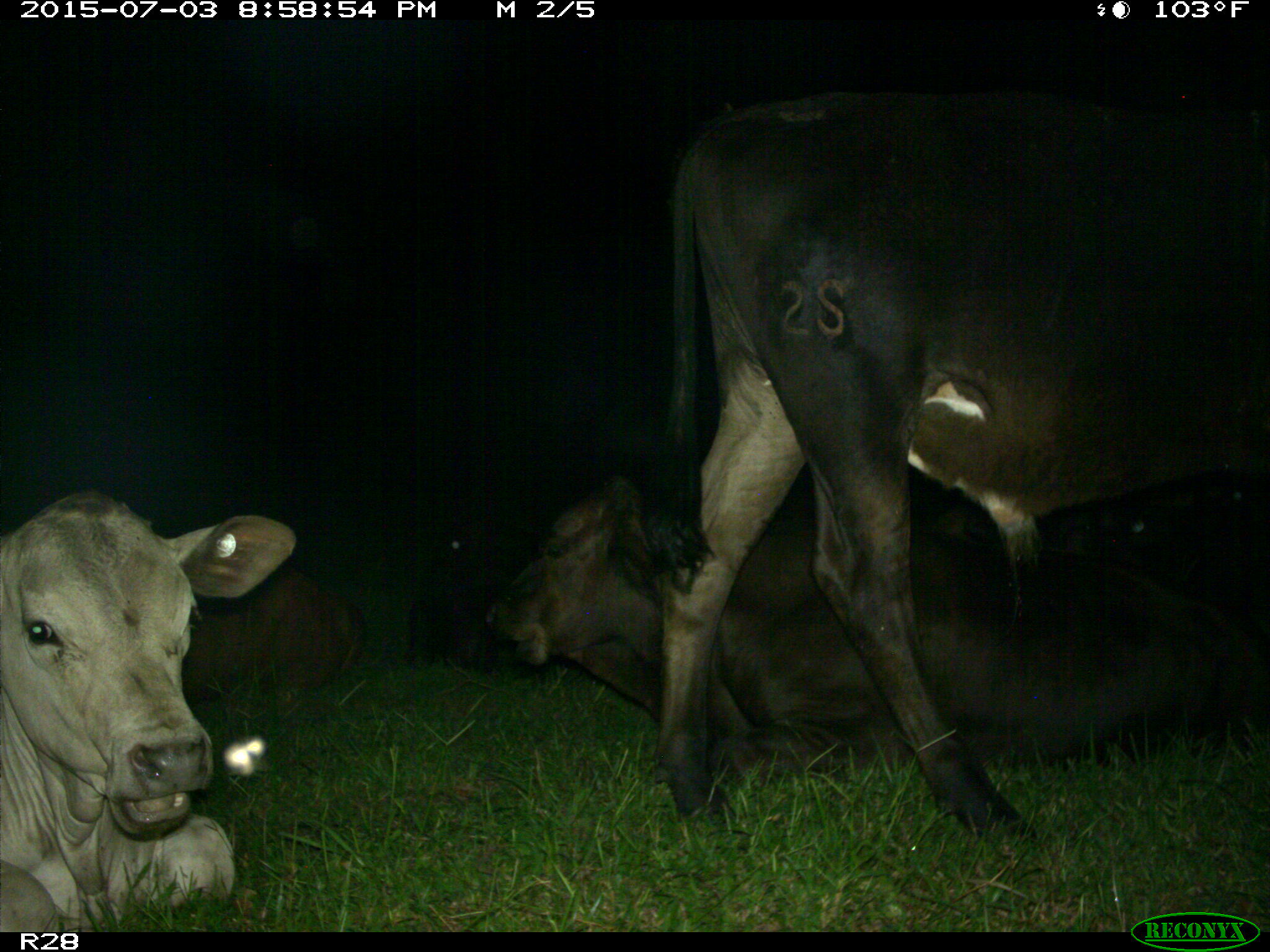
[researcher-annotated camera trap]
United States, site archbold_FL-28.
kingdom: Animalia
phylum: Chordata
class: Mammalia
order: Artiodactyla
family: Bovidae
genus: Bos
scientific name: Bos taurus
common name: domestic cow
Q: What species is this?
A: Bos taurus (domestic cow).